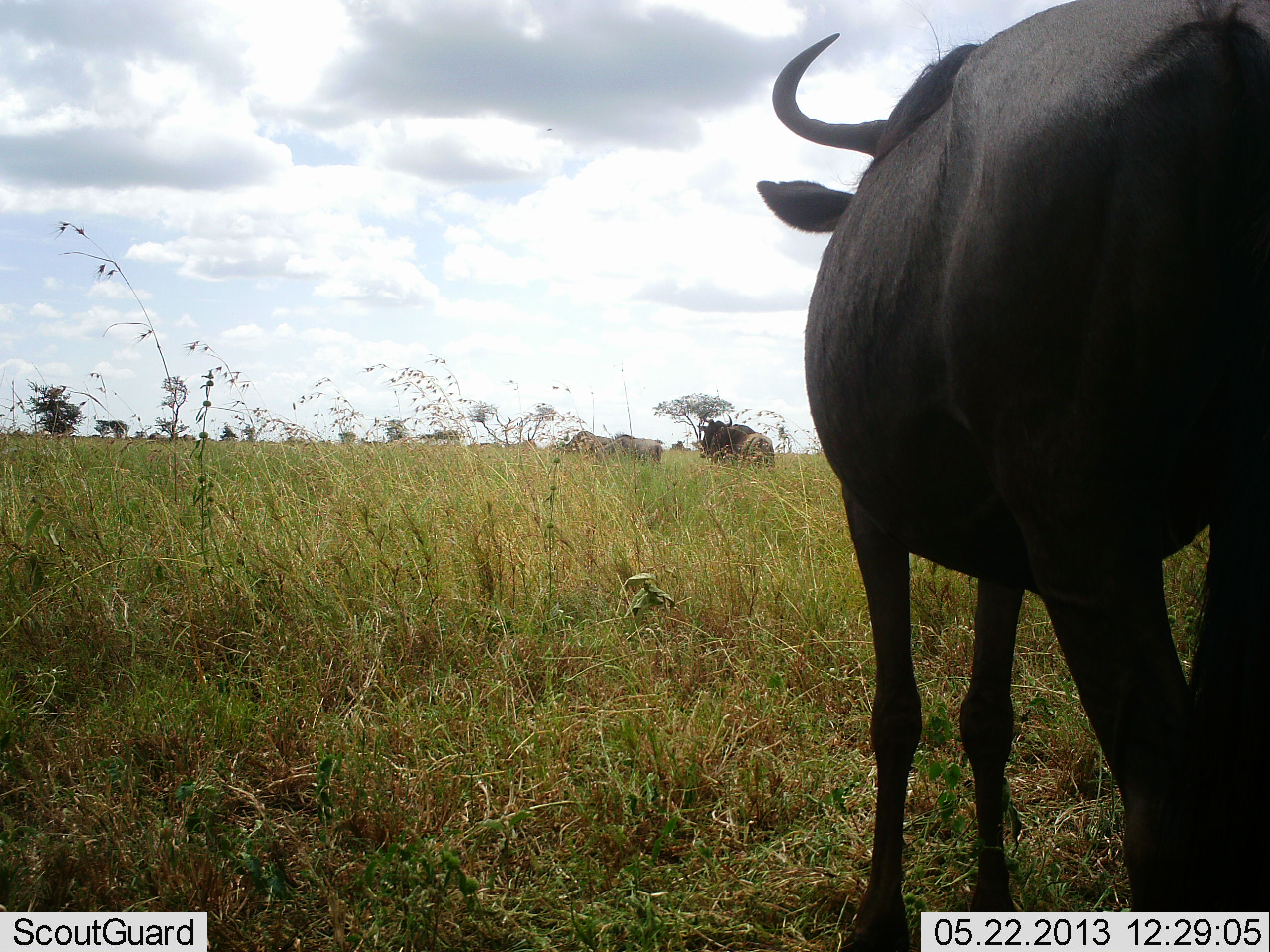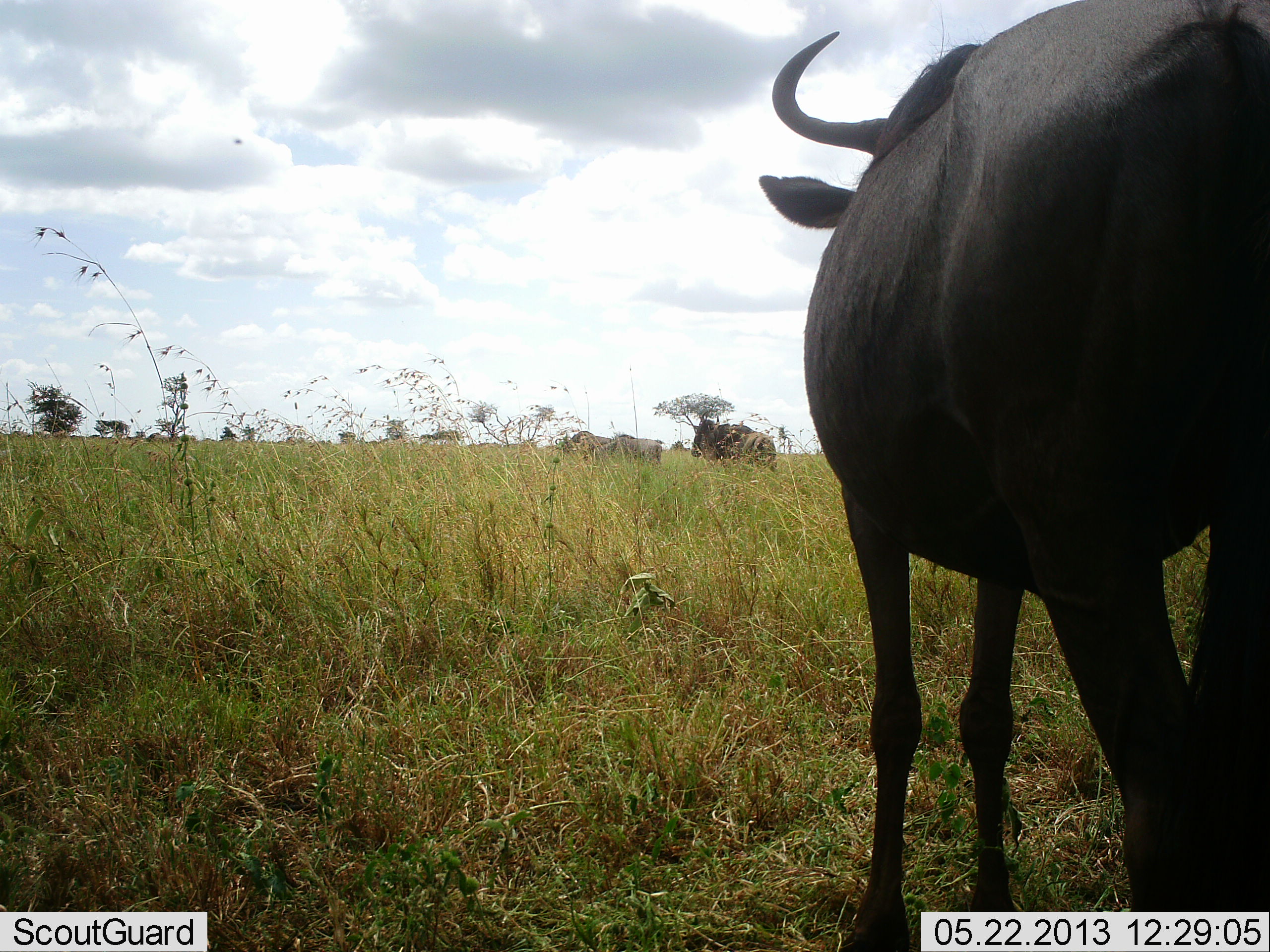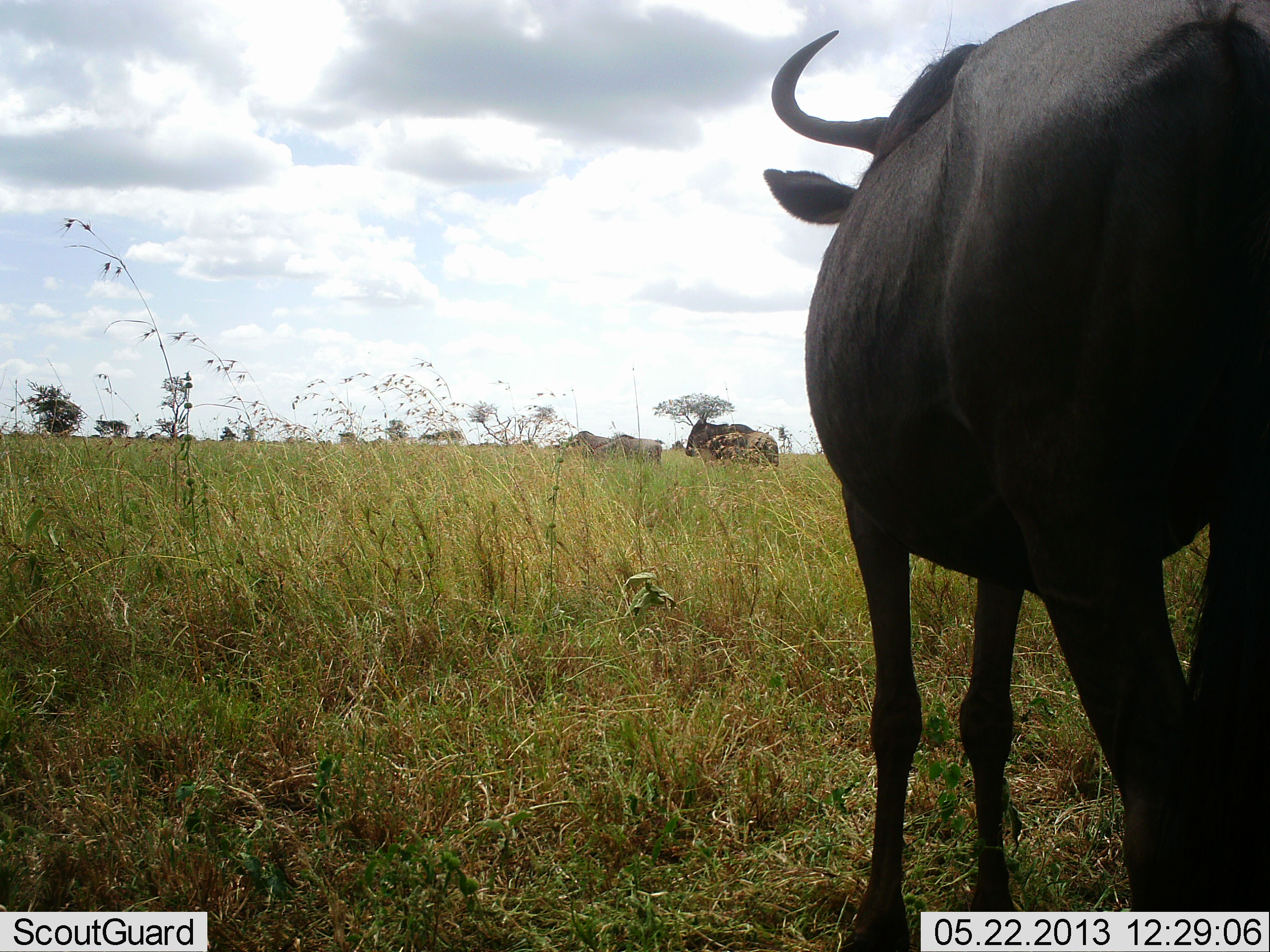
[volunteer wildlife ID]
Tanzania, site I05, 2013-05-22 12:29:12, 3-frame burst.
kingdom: Animalia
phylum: Chordata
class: Mammalia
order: Artiodactyla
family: Bovidae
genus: Connochaetes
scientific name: Connochaetes taurinus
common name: blue wildebeest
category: wildebeest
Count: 3.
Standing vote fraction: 100%.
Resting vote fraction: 0%.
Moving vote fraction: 20%.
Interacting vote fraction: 0%.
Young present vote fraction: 0%.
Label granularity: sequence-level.